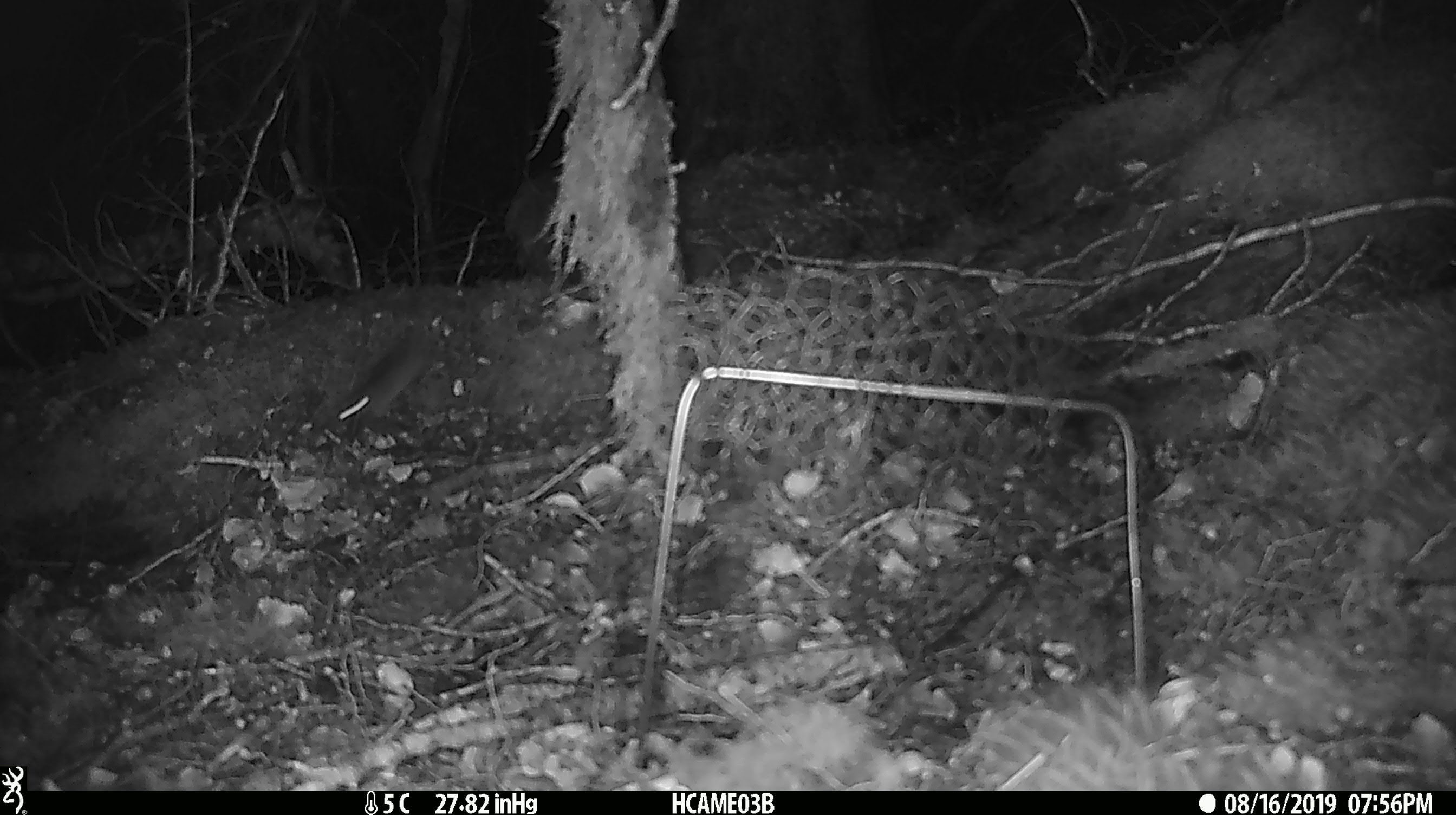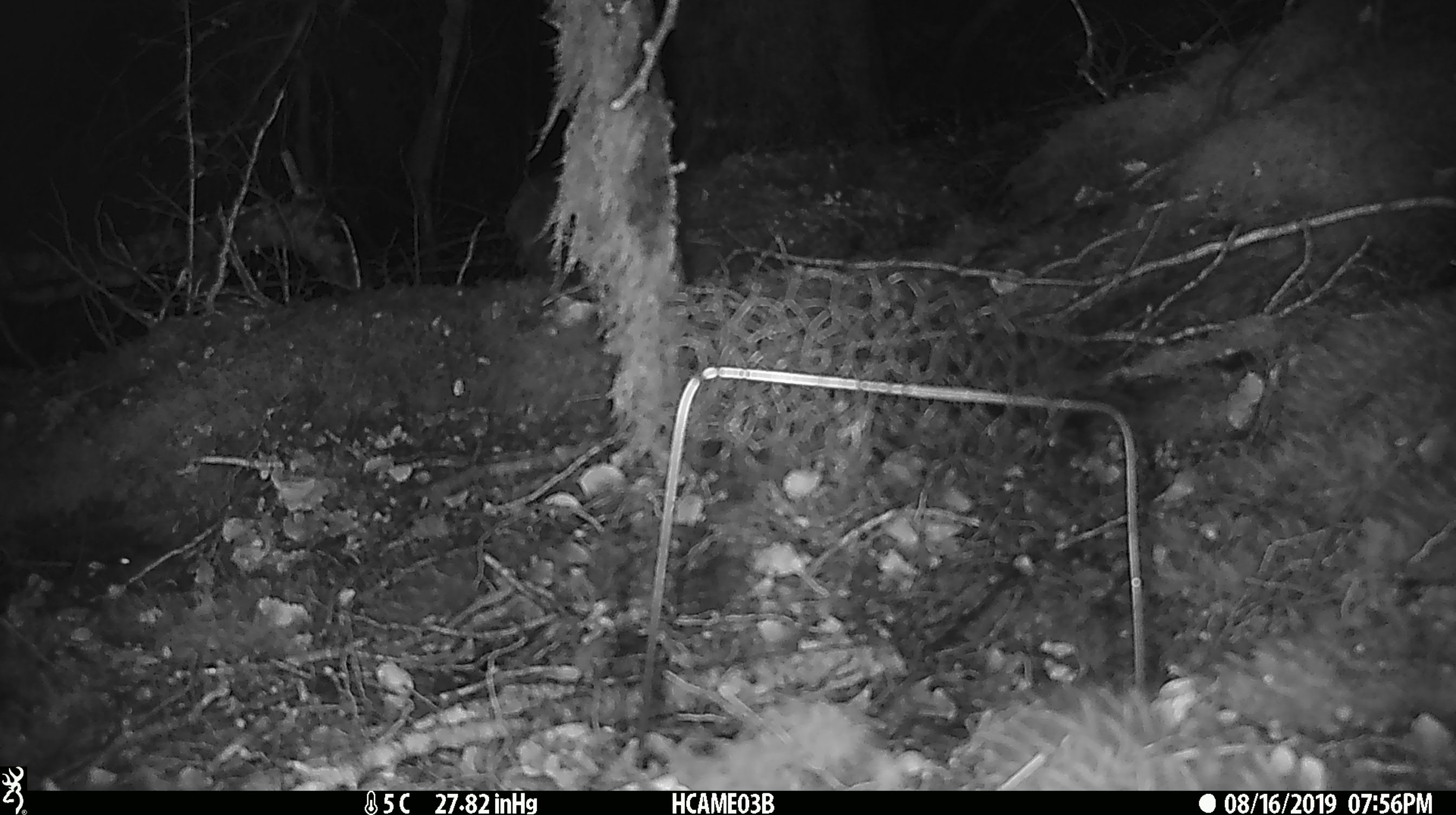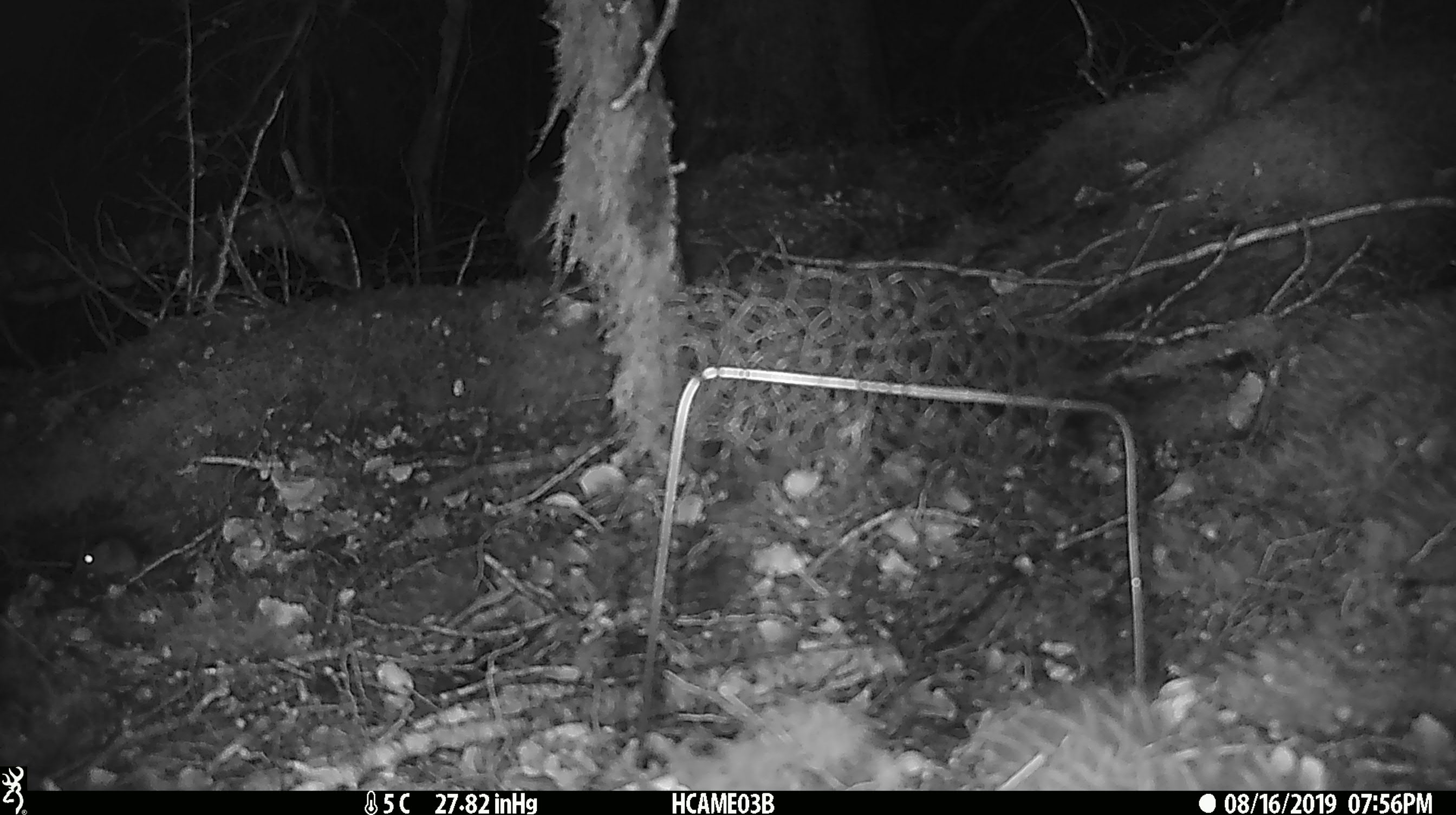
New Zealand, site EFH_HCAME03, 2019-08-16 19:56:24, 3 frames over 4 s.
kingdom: Animalia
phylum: Chordata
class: Mammalia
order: Rodentia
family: Muridae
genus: Mus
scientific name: Mus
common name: mouse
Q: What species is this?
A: Mouse (Mus).